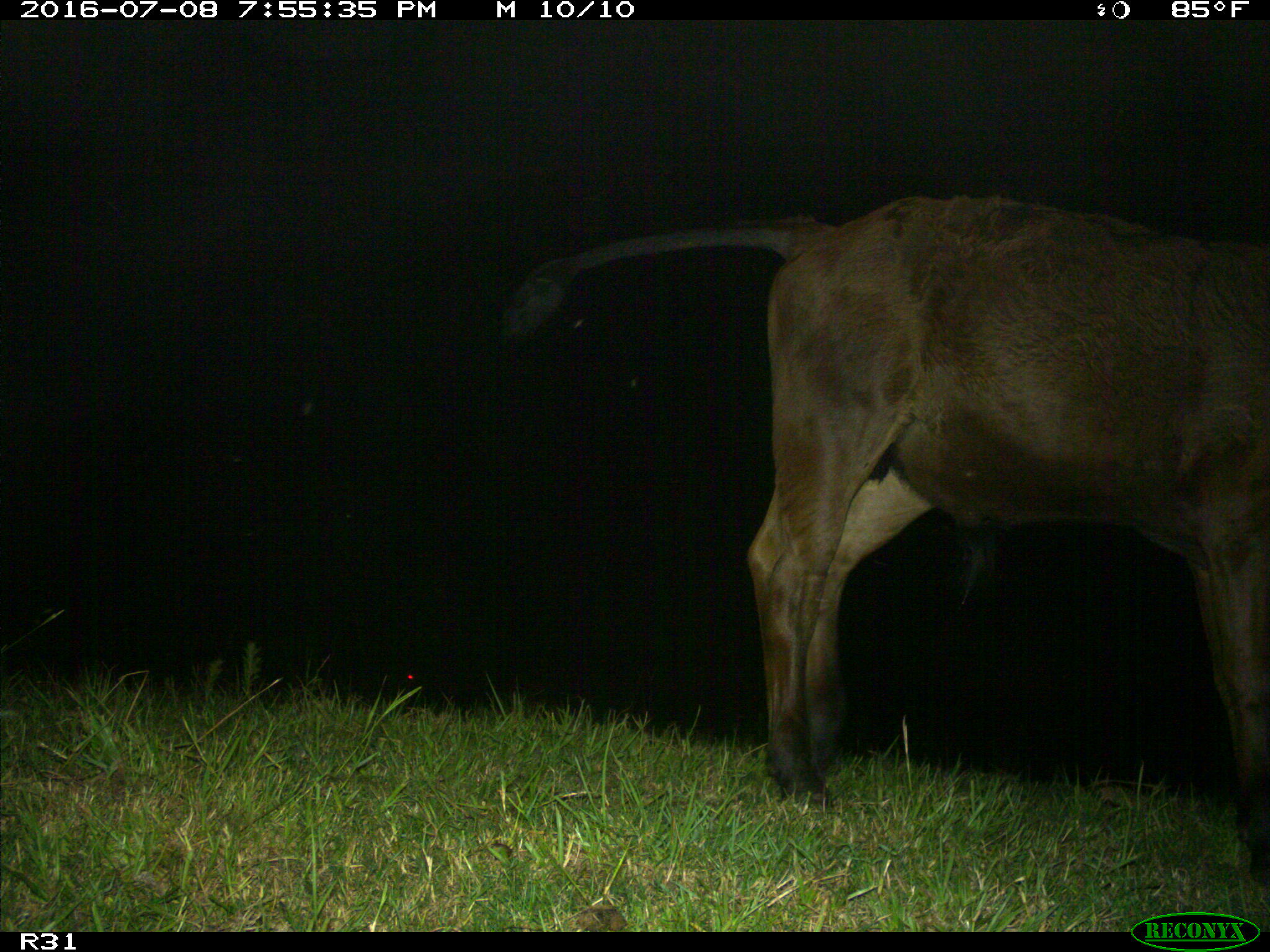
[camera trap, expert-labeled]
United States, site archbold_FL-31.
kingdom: Animalia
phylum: Chordata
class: Mammalia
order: Artiodactyla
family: Bovidae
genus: Bos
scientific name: Bos taurus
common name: domestic cow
Bos taurus (domestic cow).